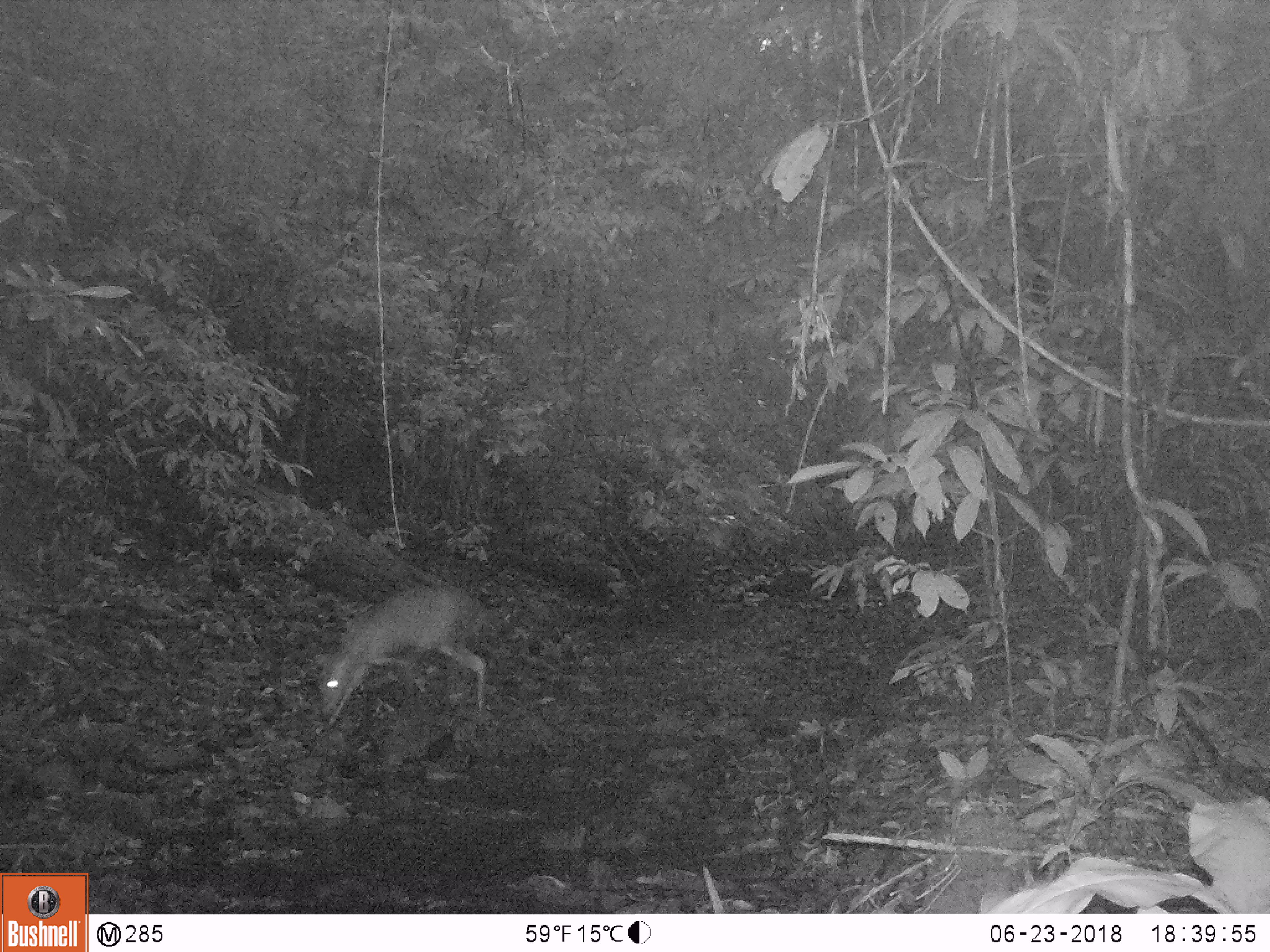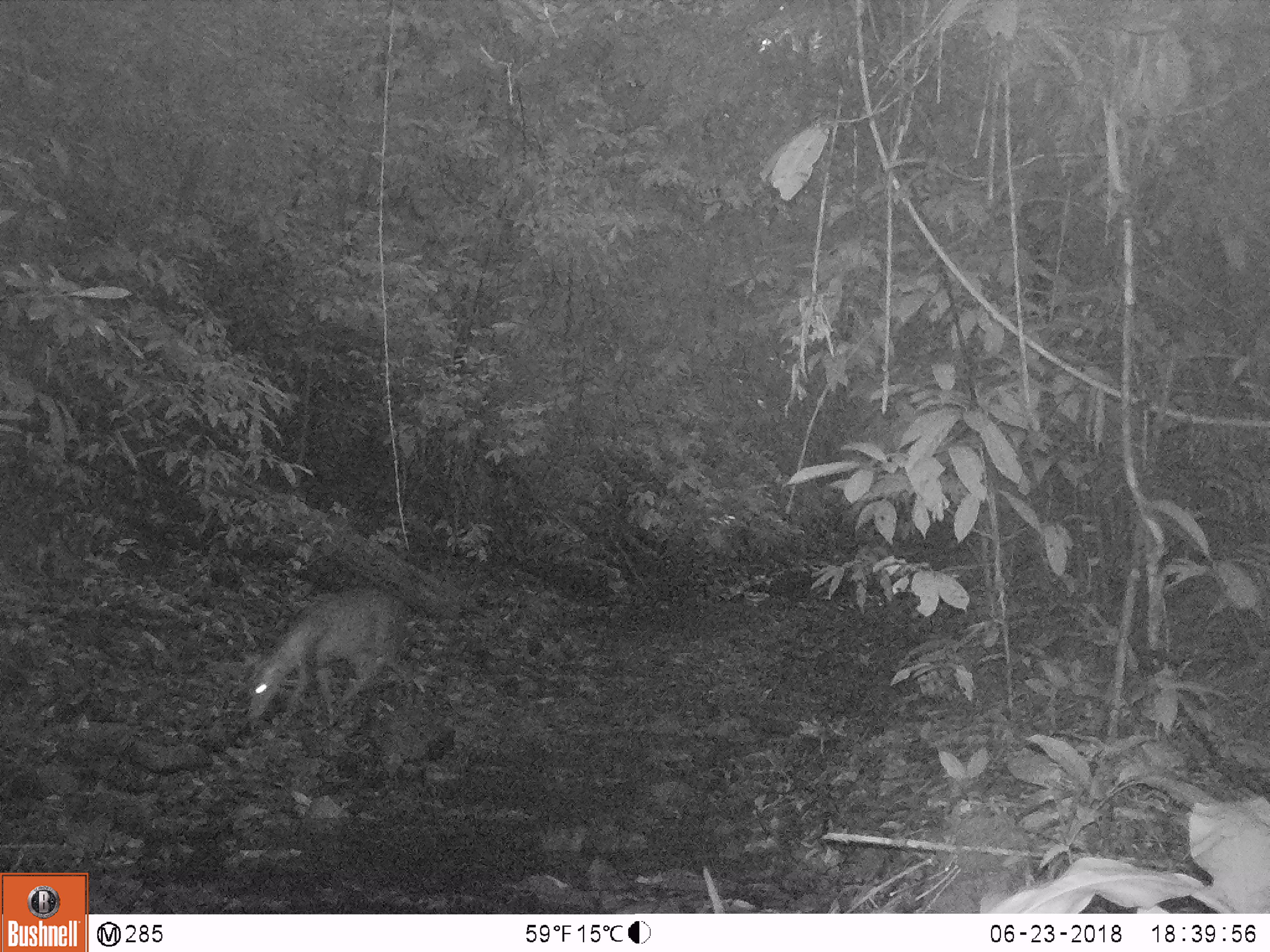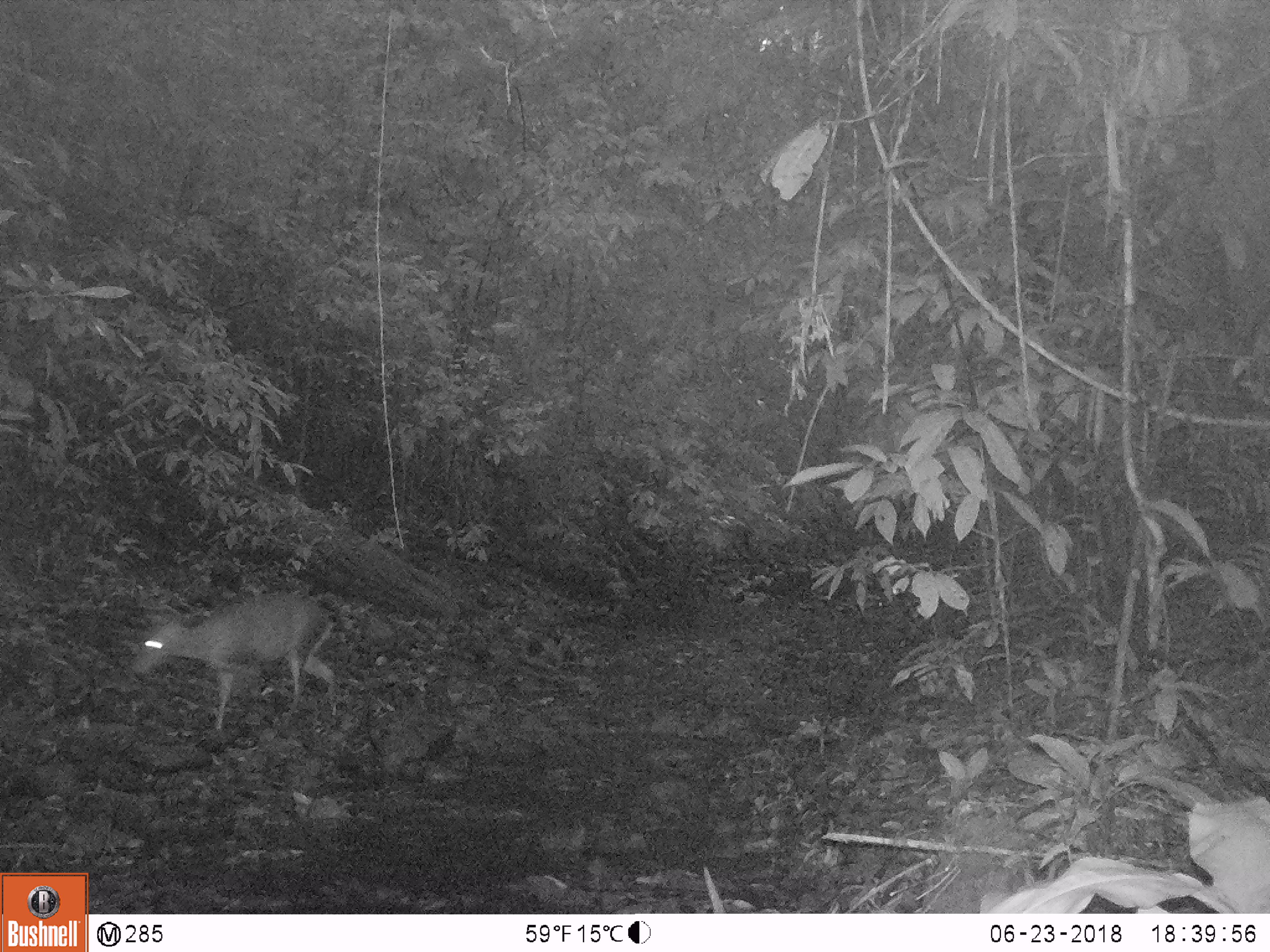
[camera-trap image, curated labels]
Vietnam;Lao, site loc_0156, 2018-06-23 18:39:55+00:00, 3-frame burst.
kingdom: Animalia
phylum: Chordata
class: Mammalia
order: Artiodactyla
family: Cervidae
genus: Muntiacus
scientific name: Muntiacus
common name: muntjacs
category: unidentified muntjac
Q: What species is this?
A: Unidentified muntjac (muntjacs) (Muntiacus).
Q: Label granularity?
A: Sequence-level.